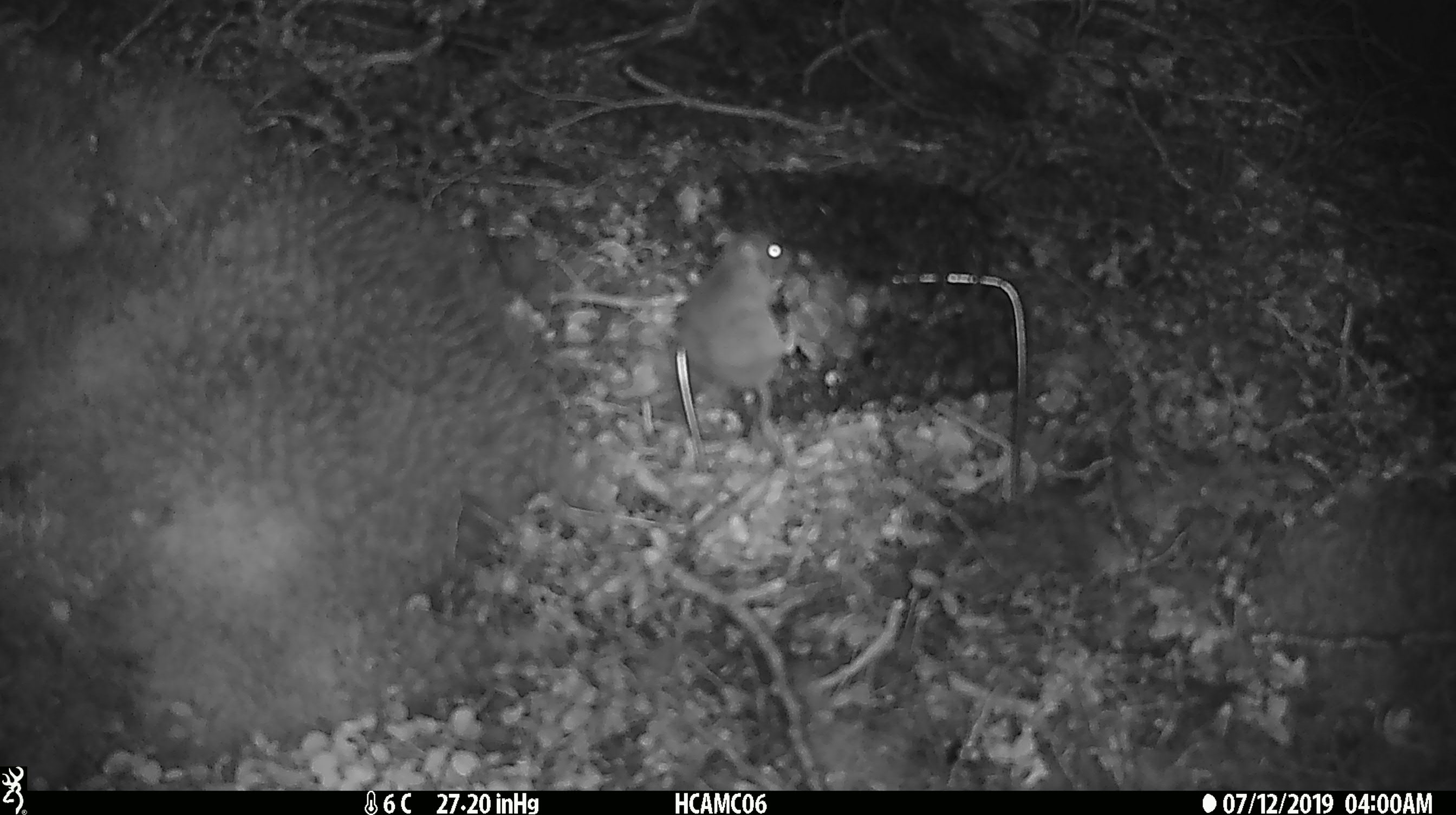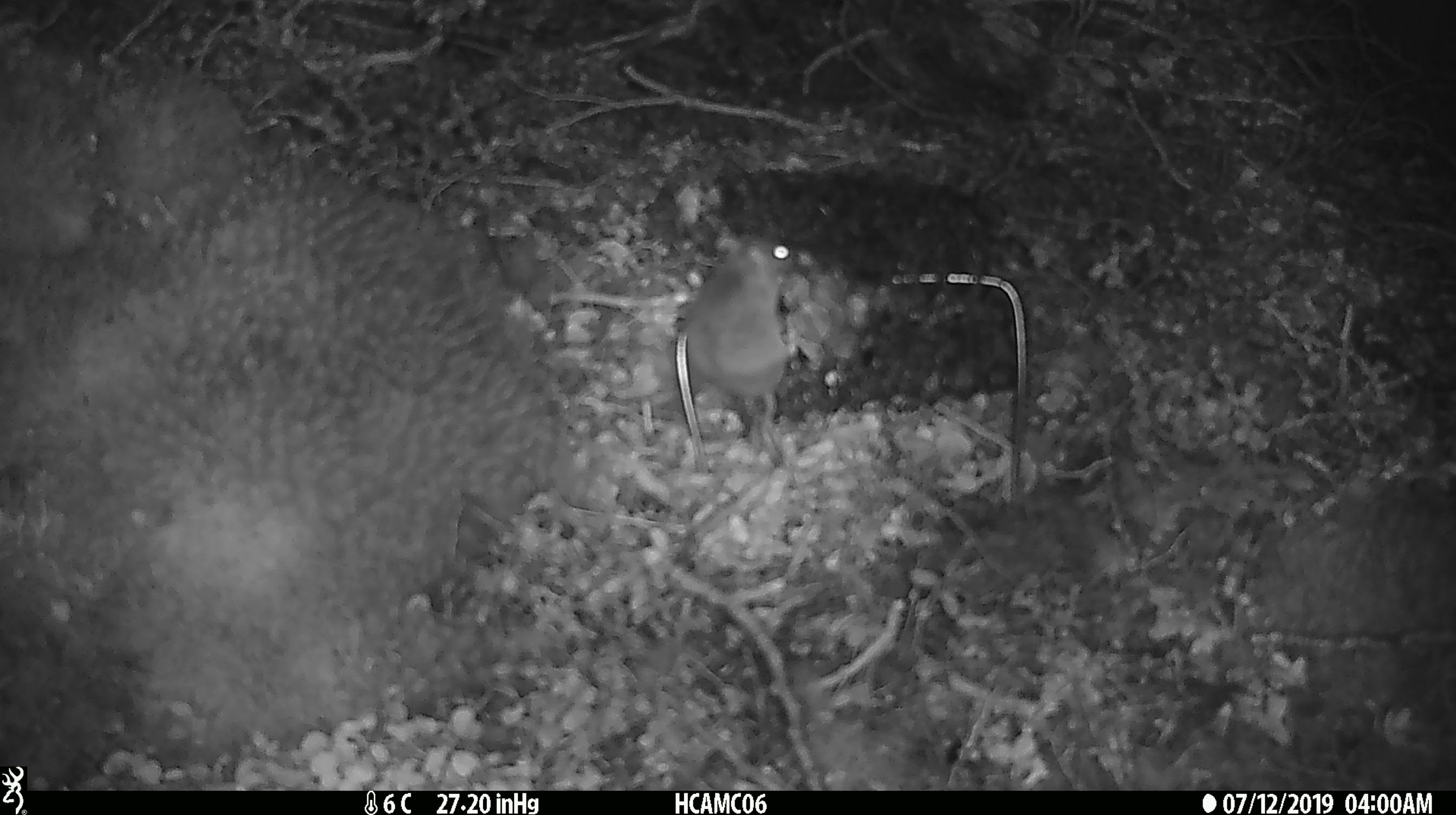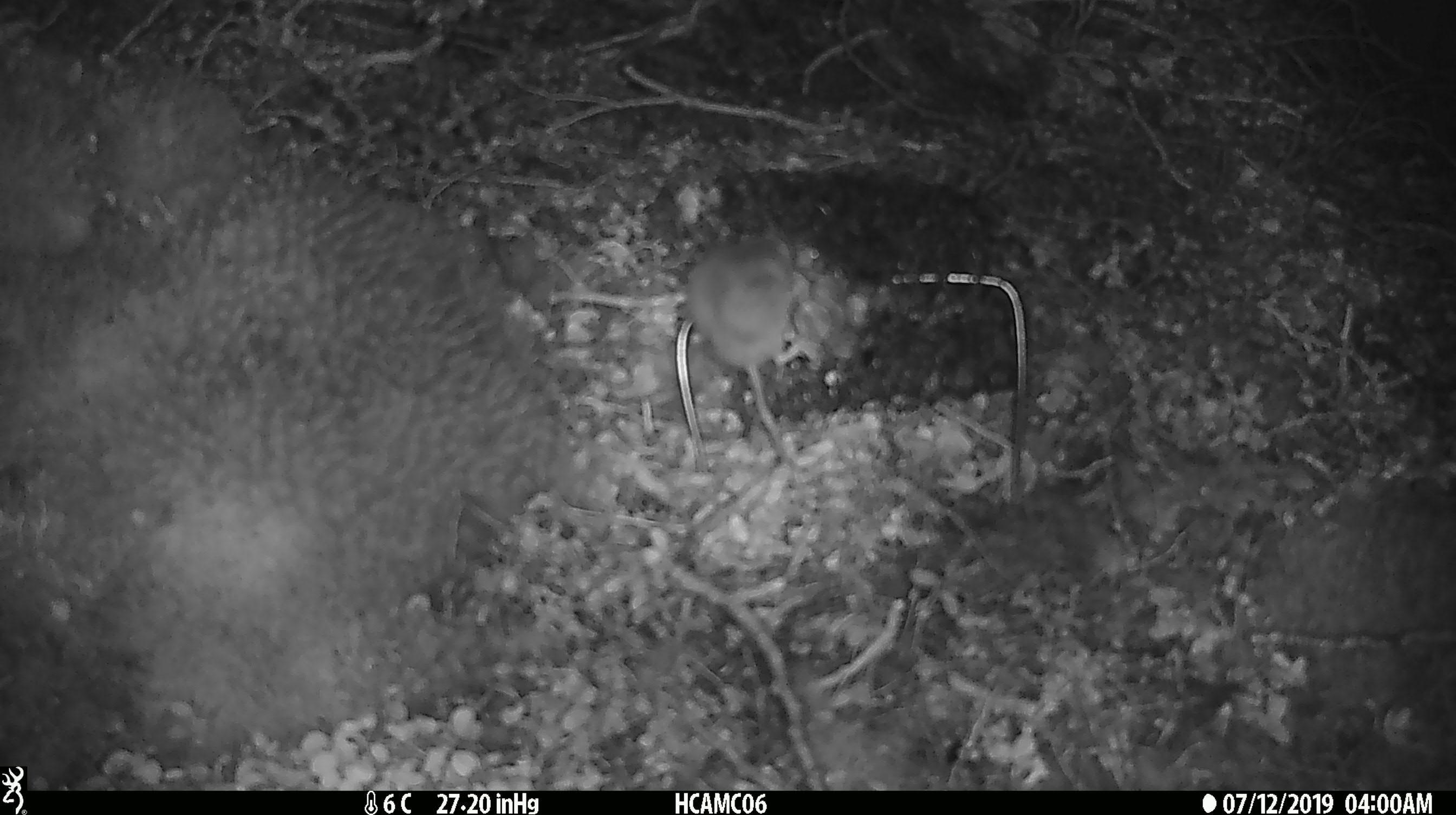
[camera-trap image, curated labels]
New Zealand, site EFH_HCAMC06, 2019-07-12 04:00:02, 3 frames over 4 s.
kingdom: Animalia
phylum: Chordata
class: Mammalia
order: Rodentia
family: Muridae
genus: Mus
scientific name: Mus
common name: mouse